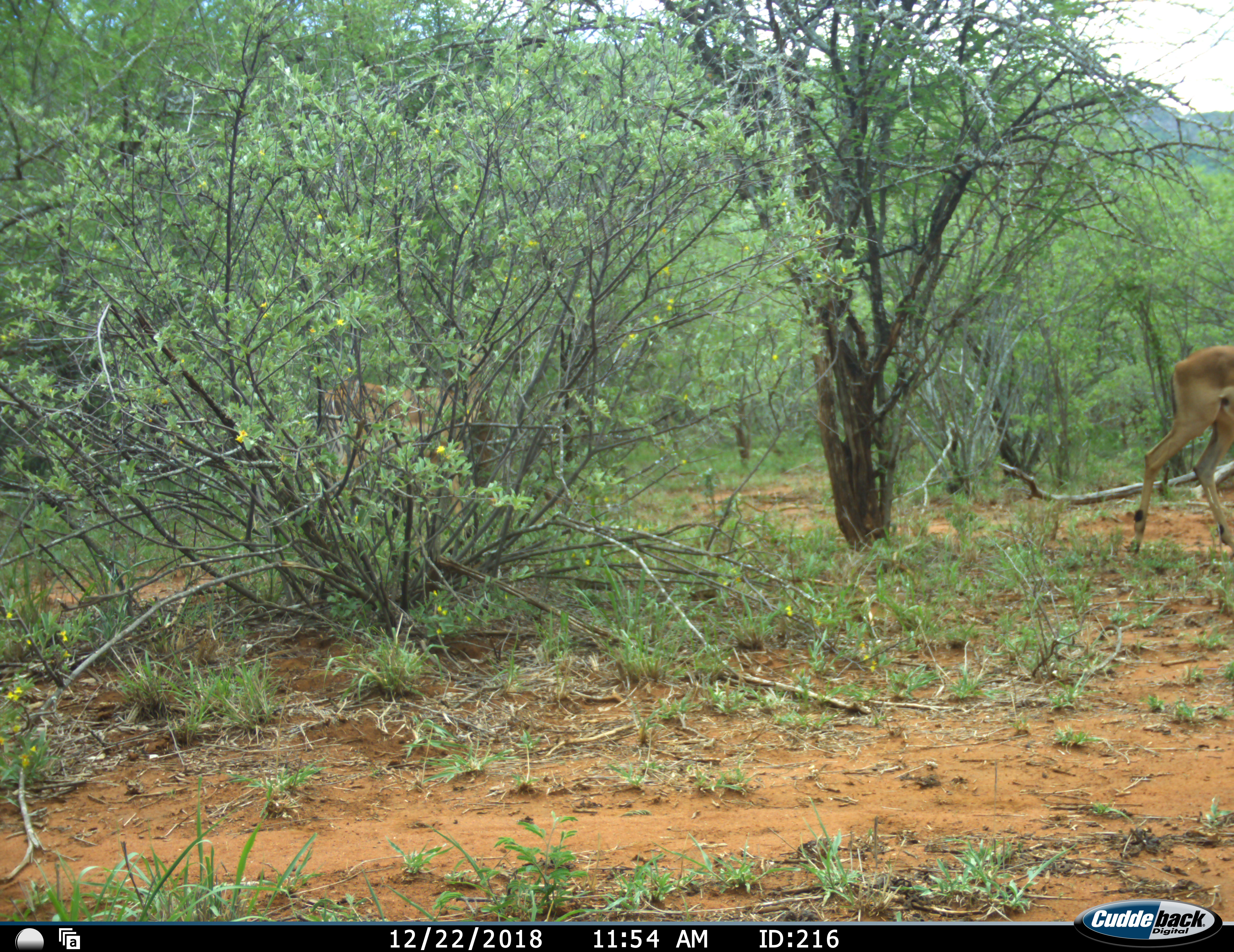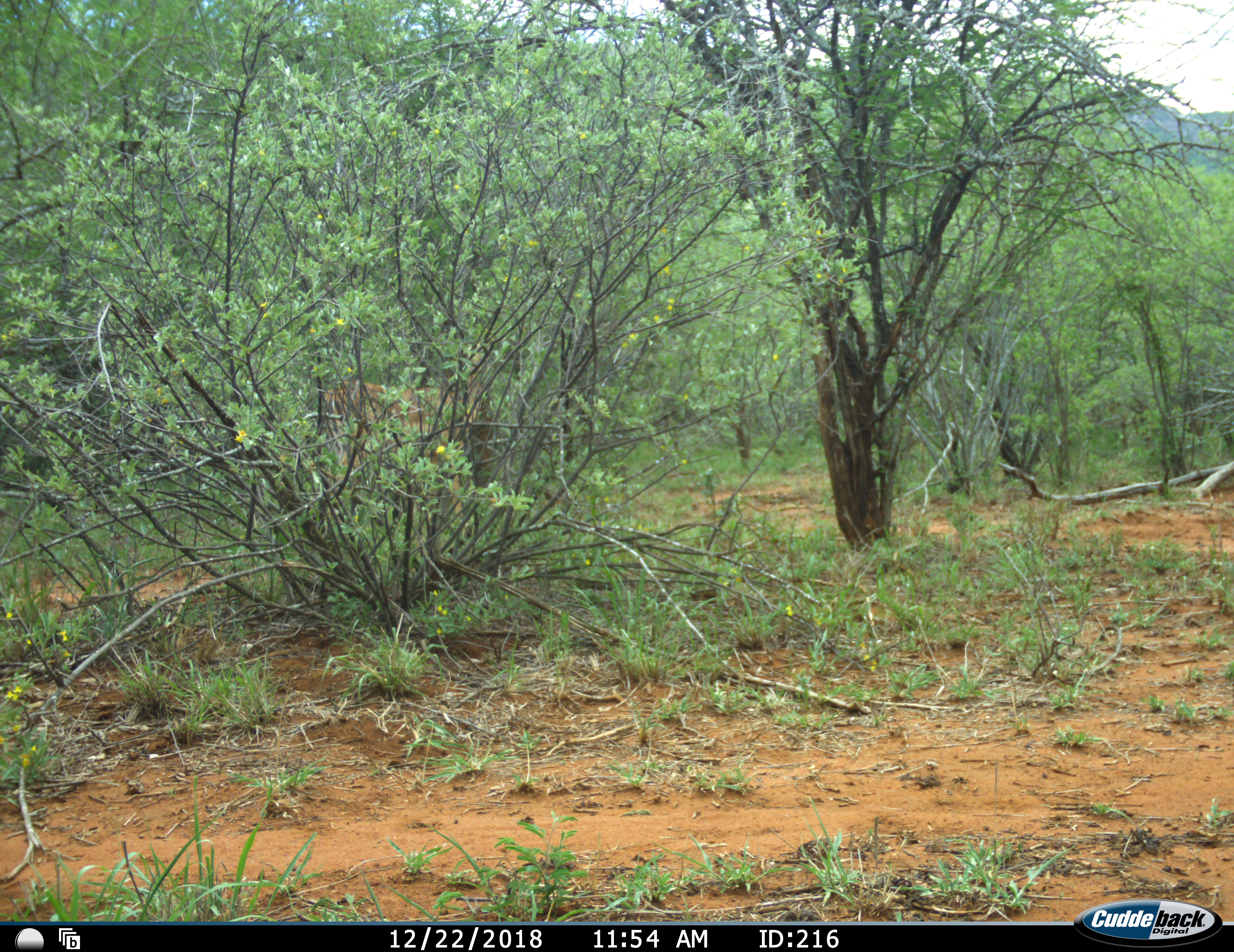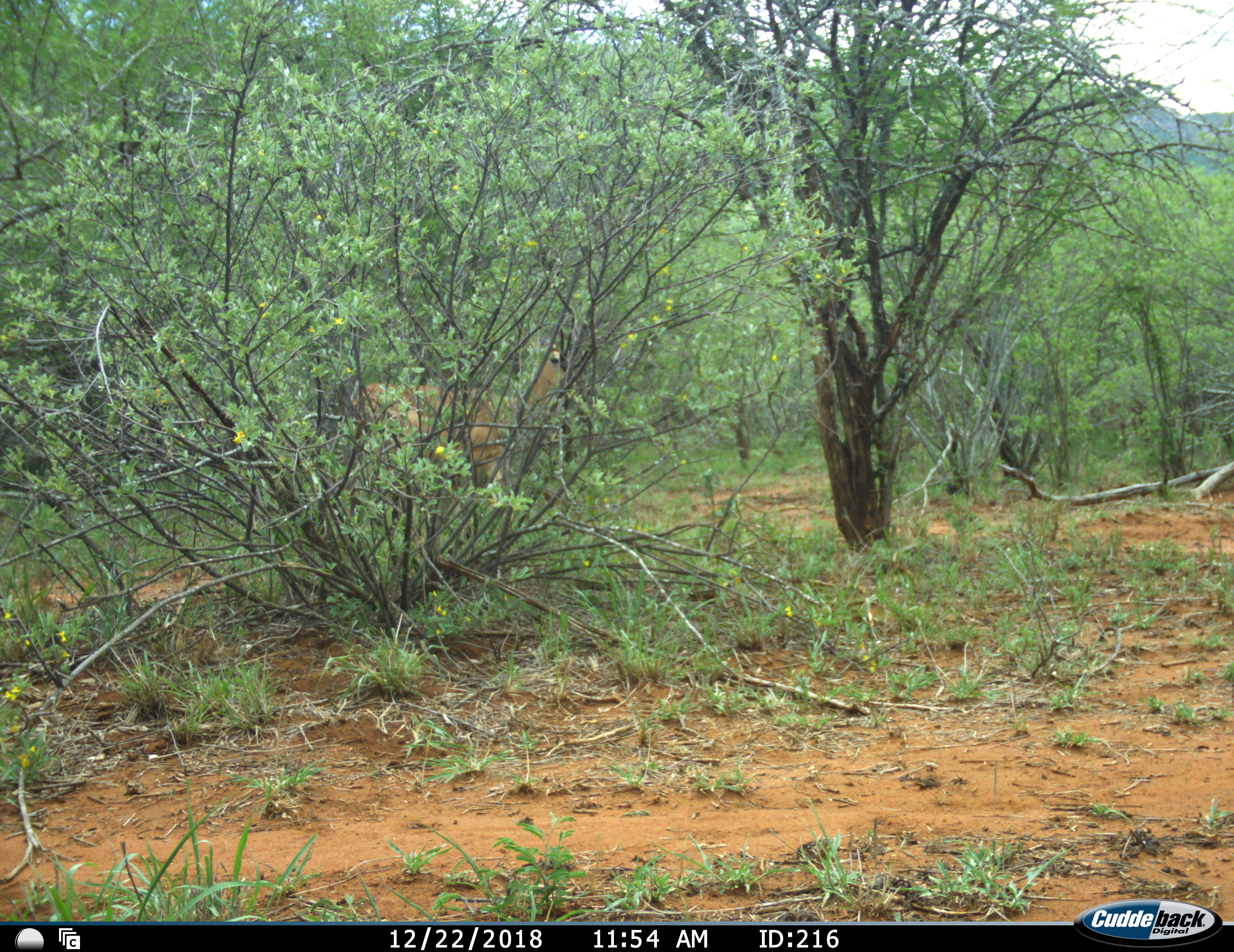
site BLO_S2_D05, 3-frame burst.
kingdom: Animalia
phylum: Chordata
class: Mammalia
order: Artiodactyla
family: Bovidae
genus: Aepyceros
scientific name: Aepyceros melampus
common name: impala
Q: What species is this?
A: Impala (Aepyceros melampus).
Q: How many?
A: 2.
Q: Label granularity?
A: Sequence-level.